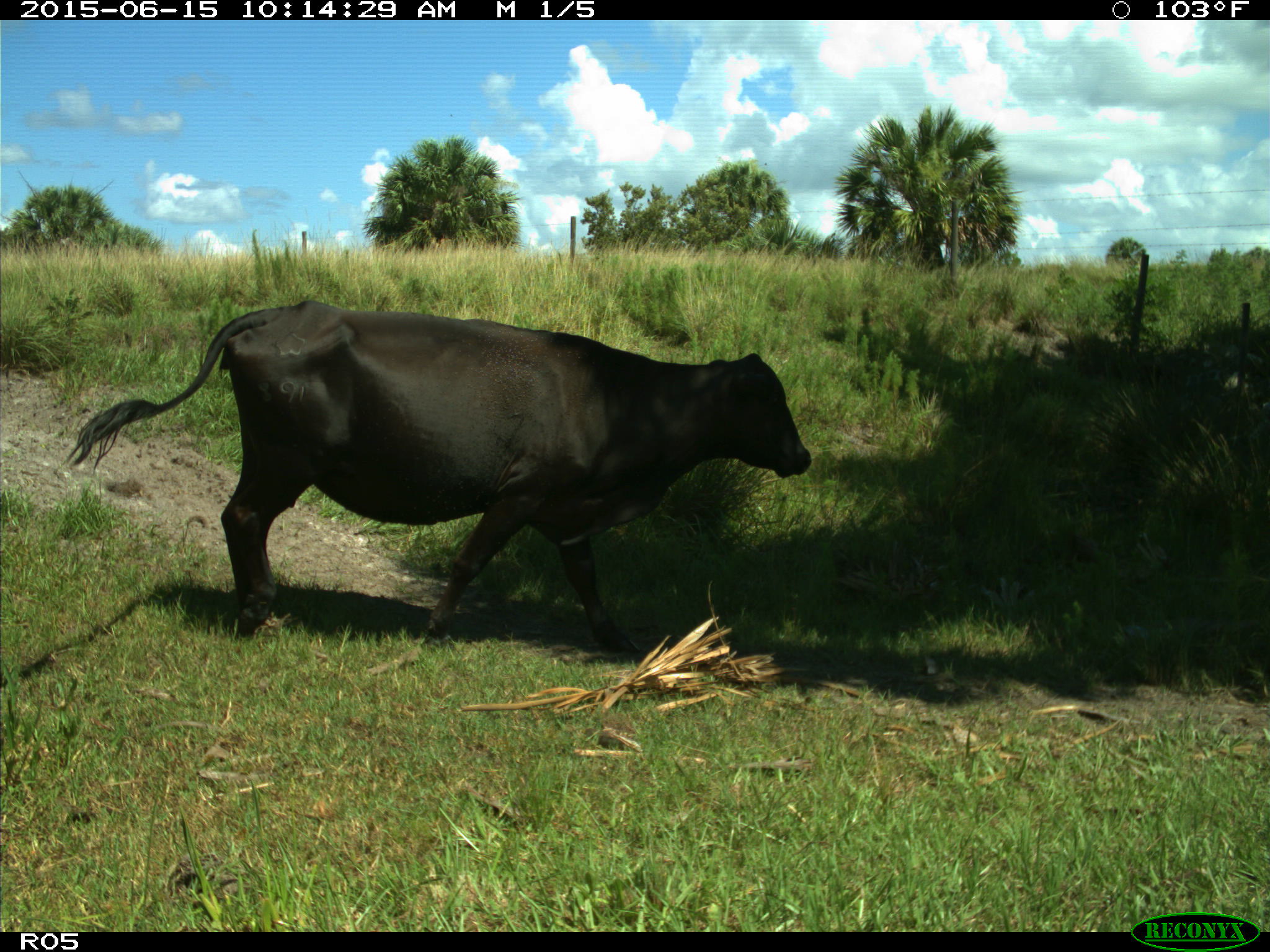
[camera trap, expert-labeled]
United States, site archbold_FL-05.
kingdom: Animalia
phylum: Chordata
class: Mammalia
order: Artiodactyla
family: Bovidae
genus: Bos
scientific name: Bos taurus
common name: domestic cow